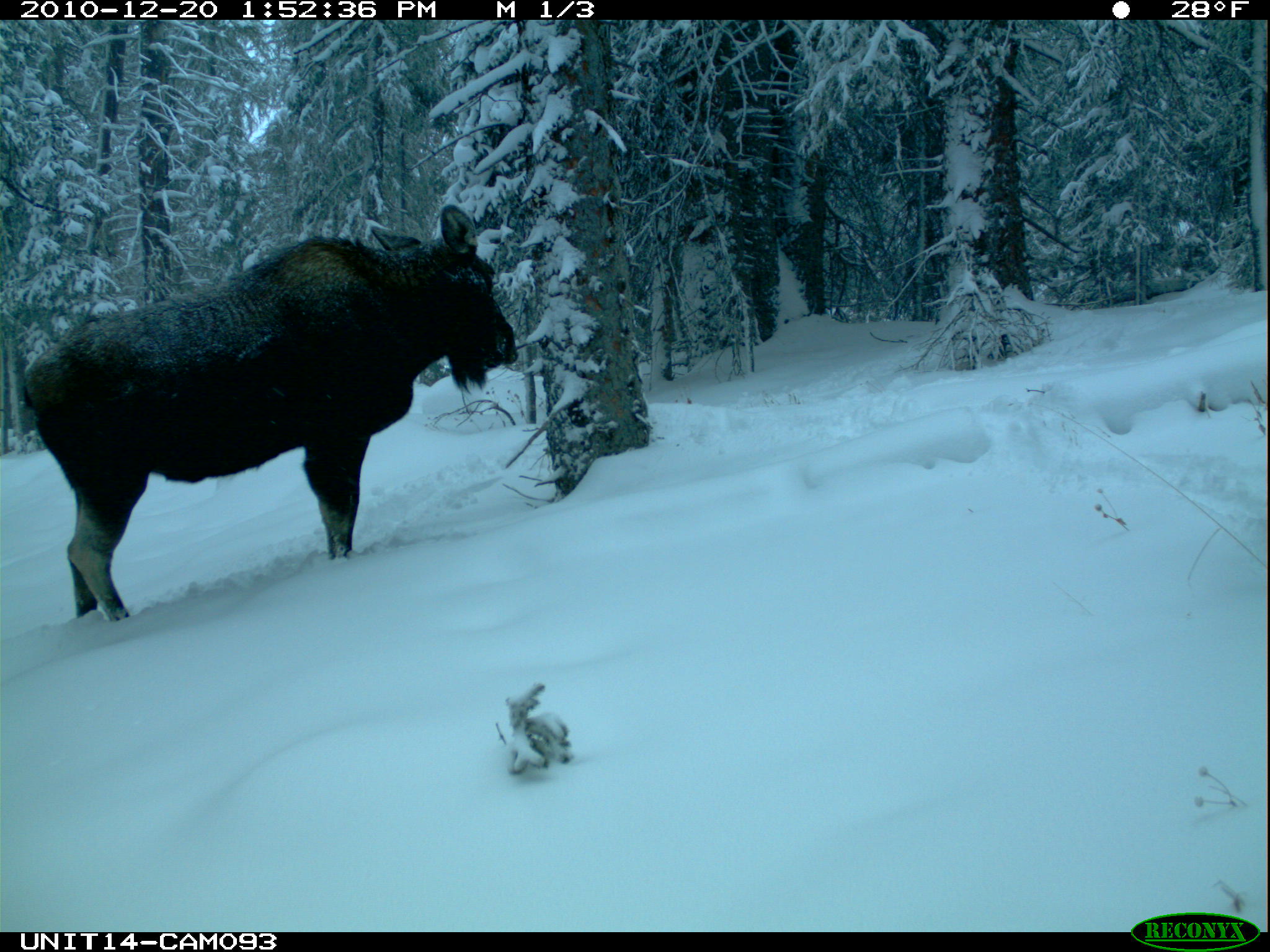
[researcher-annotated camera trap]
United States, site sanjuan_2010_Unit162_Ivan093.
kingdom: Animalia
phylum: Chordata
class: Mammalia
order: Artiodactyla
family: Cervidae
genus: Alces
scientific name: Alces alces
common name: moose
Alces alces (moose).